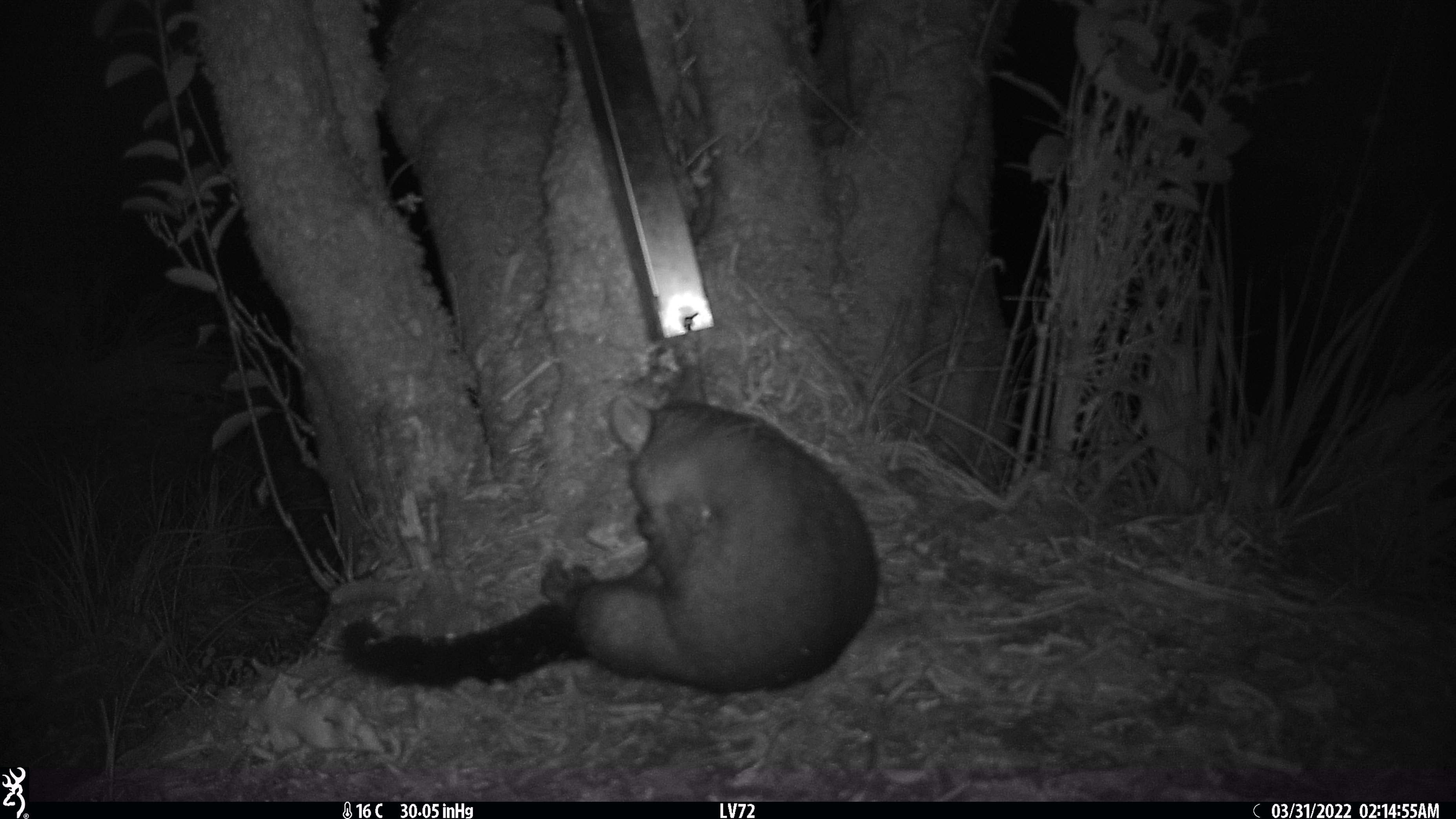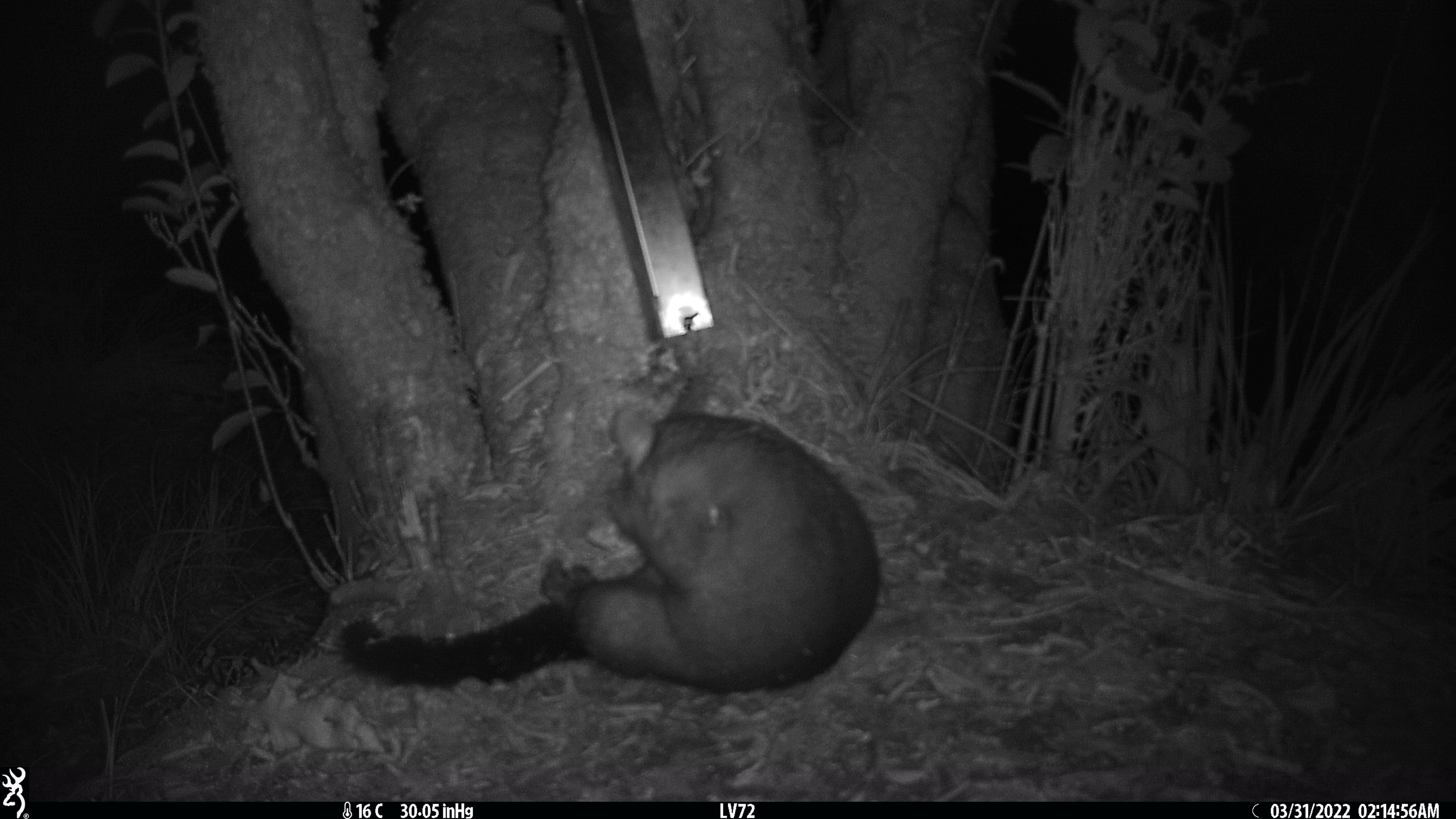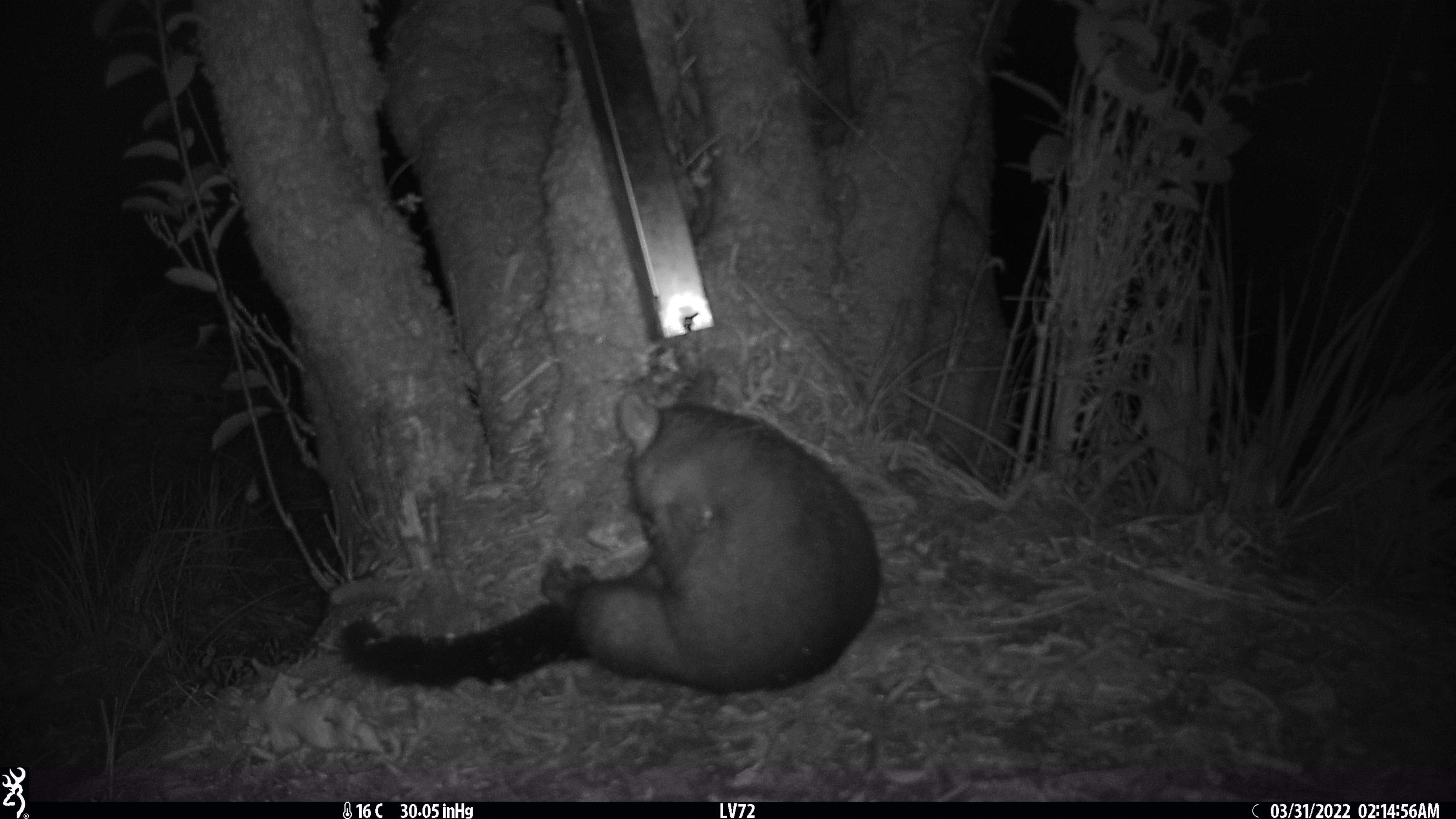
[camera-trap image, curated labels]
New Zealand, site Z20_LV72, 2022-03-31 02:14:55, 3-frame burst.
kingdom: Animalia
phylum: Chordata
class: Mammalia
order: Diprotodontia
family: Phalangeridae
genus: Trichosurus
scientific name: Trichosurus vulpecula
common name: common brushtail possum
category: possum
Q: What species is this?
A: Possum (common brushtail possum) (Trichosurus vulpecula).